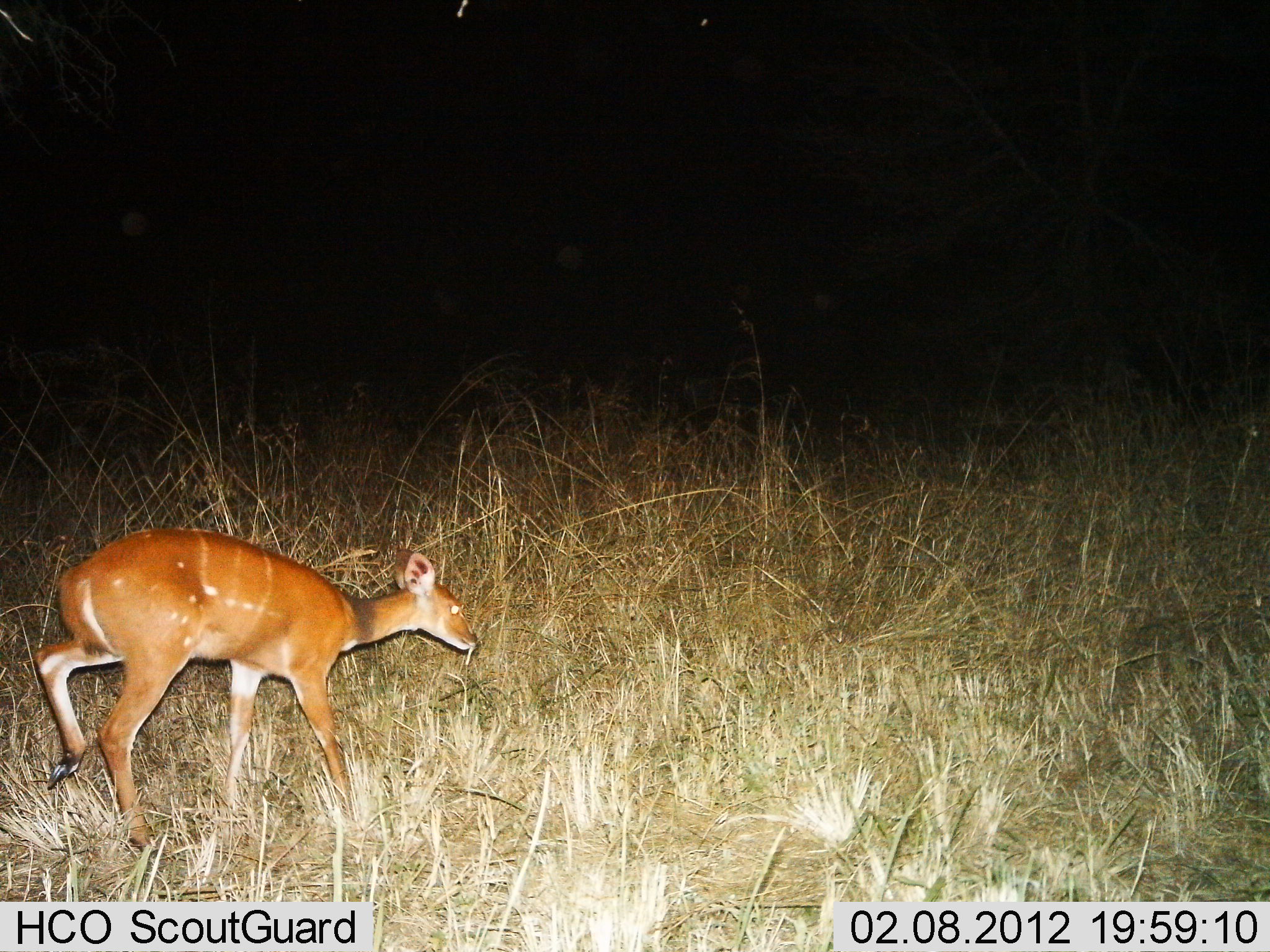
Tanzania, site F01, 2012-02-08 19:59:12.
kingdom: Animalia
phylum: Chordata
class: Mammalia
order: Artiodactyla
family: Bovidae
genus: Tragelaphus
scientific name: Tragelaphus scriptus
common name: bushbuck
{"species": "bushbuck (Tragelaphus scriptus)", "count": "1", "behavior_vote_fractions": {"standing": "19%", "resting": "0%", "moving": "81%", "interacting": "0%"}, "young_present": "6%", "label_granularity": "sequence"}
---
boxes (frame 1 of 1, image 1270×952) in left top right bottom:
animal: 36 526 479 862